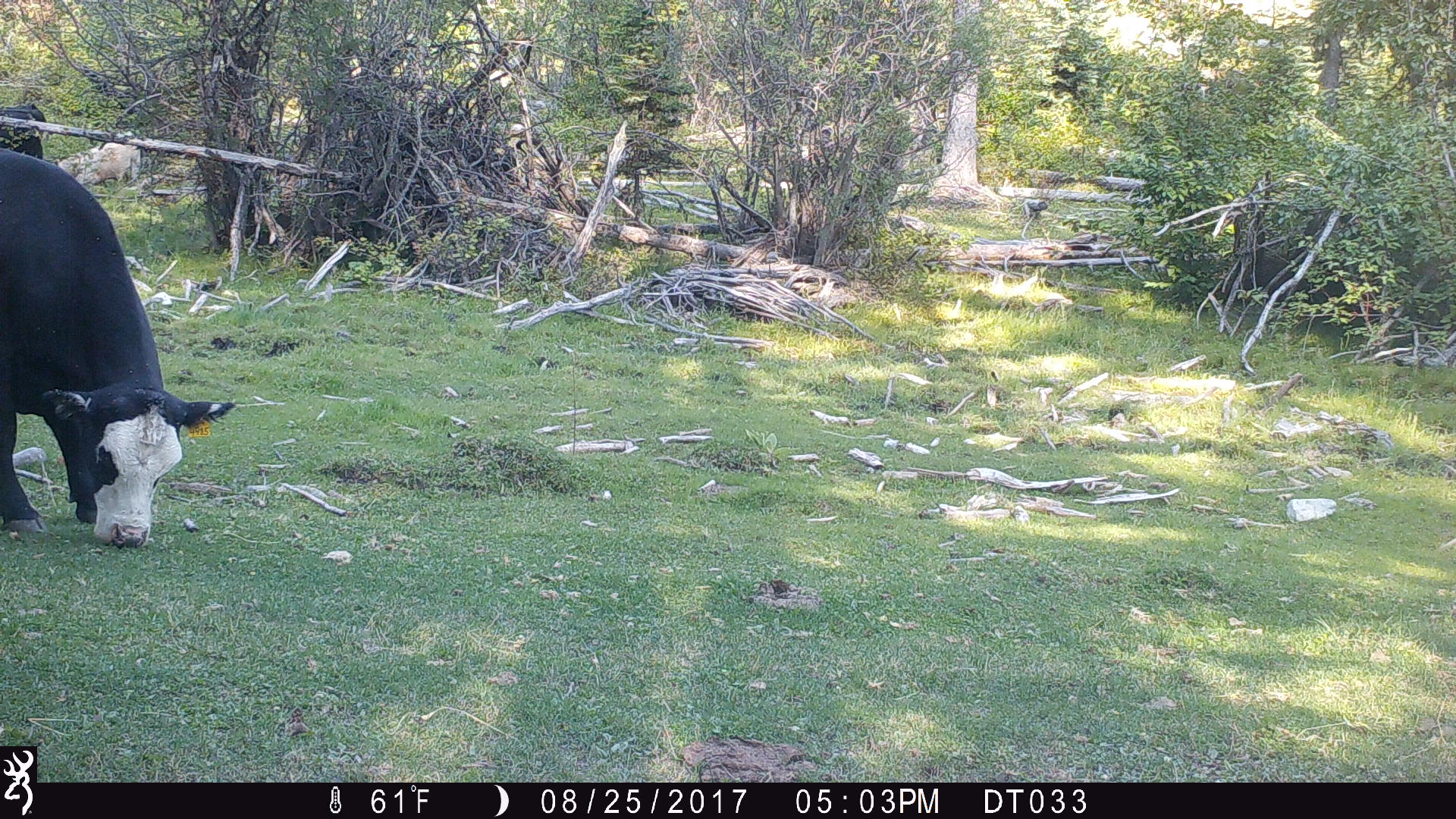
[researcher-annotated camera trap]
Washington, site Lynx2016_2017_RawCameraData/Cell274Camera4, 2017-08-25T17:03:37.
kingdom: Animalia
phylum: Chordata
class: Mammalia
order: Artiodactyla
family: Bovidae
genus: Bos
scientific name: Bos taurus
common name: domestic cattle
Domestic cattle (Bos taurus). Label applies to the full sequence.